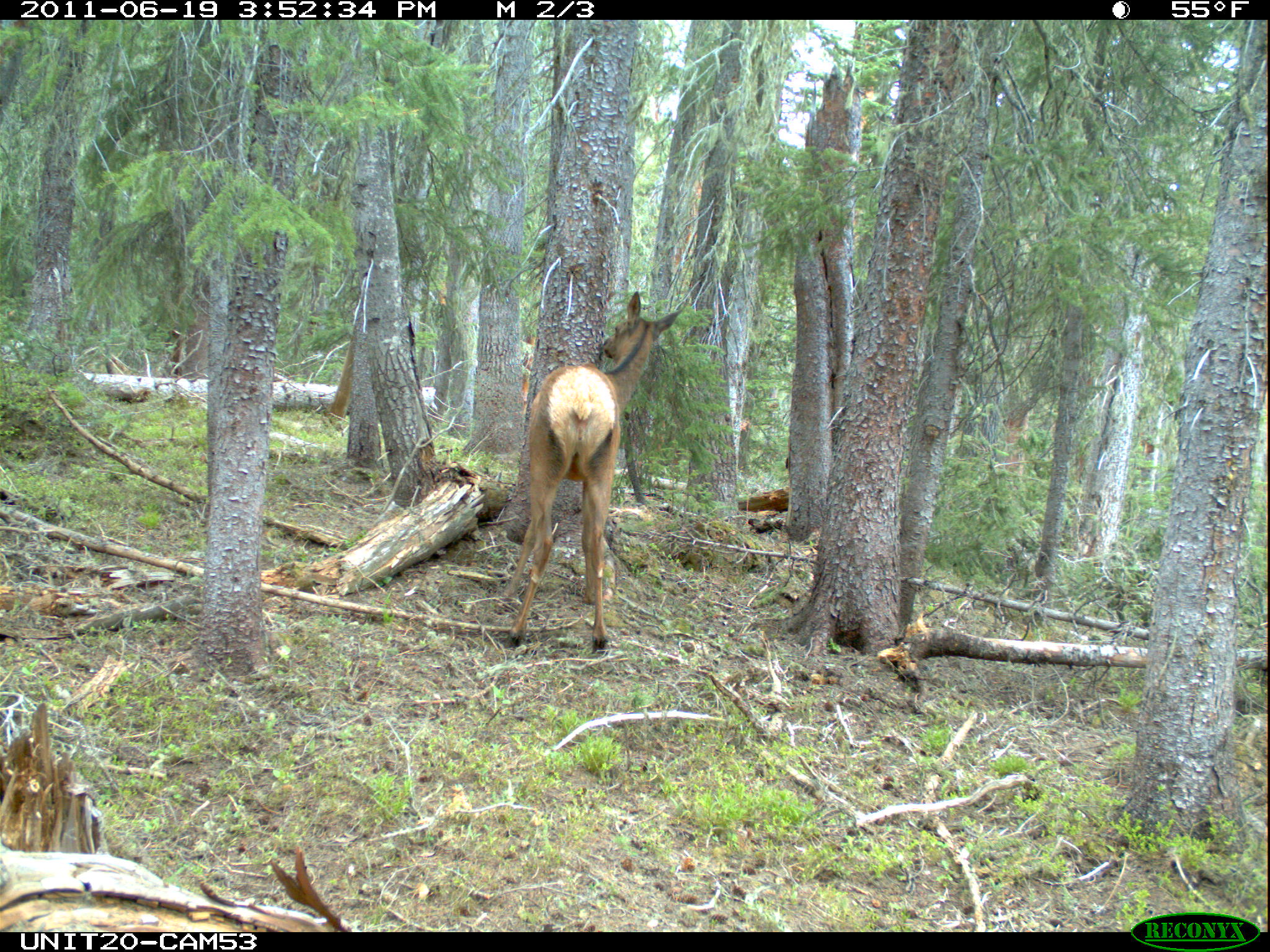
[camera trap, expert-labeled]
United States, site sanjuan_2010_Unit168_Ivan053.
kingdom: Animalia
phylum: Chordata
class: Mammalia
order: Artiodactyla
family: Cervidae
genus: Cervus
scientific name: Cervus elaphus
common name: red deer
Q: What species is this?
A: Cervus elaphus (red deer).